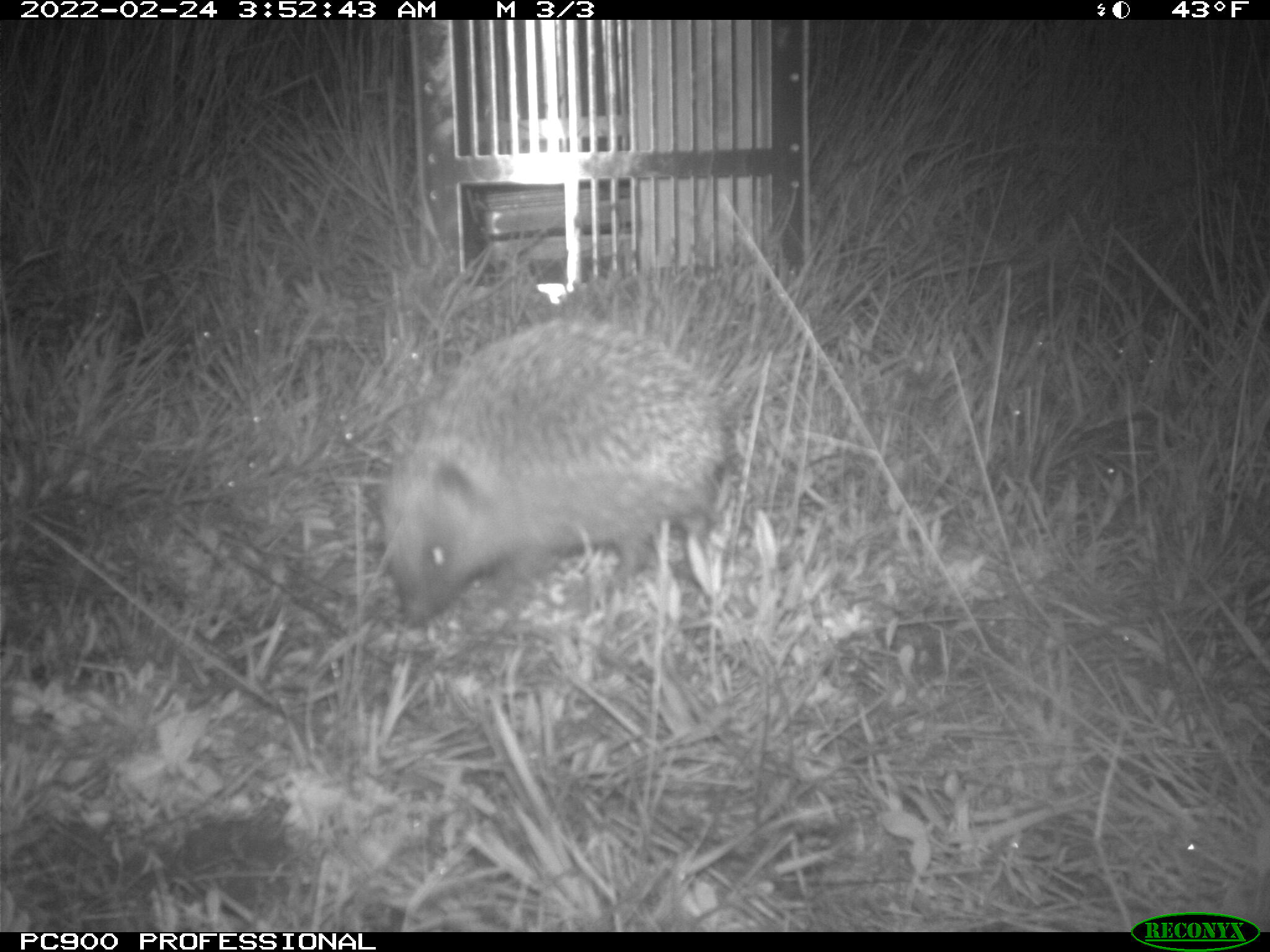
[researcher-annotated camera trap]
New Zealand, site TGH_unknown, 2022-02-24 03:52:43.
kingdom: Animalia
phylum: Chordata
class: Mammalia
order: Eulipotyphla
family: Erinaceidae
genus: Erinaceus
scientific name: Erinaceus europaeus europaeus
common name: european hedgehog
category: hedgehog